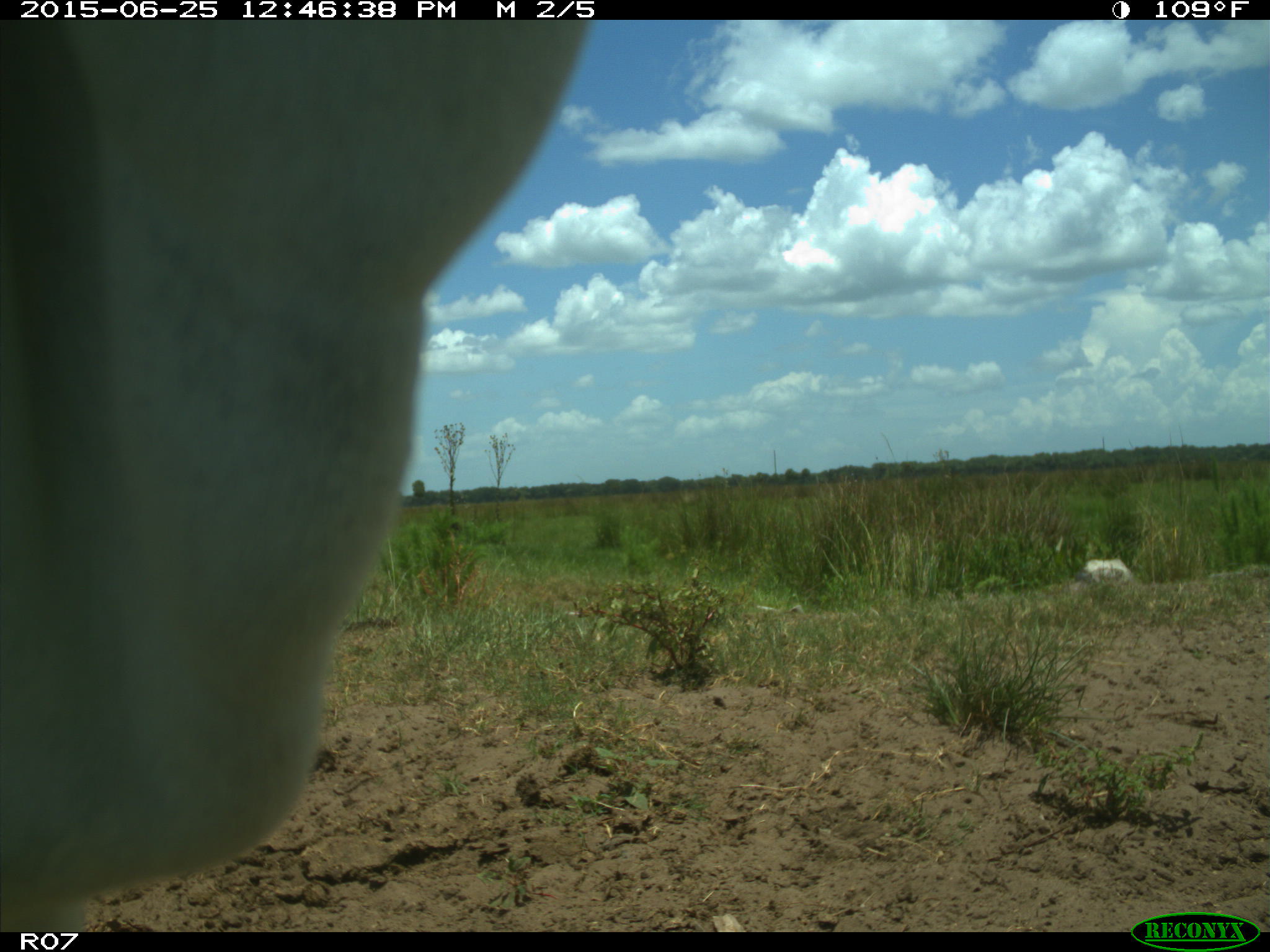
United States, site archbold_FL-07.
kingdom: Animalia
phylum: Chordata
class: Mammalia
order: Artiodactyla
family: Bovidae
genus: Bos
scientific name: Bos taurus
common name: domestic cow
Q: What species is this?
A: Bos taurus (domestic cow).